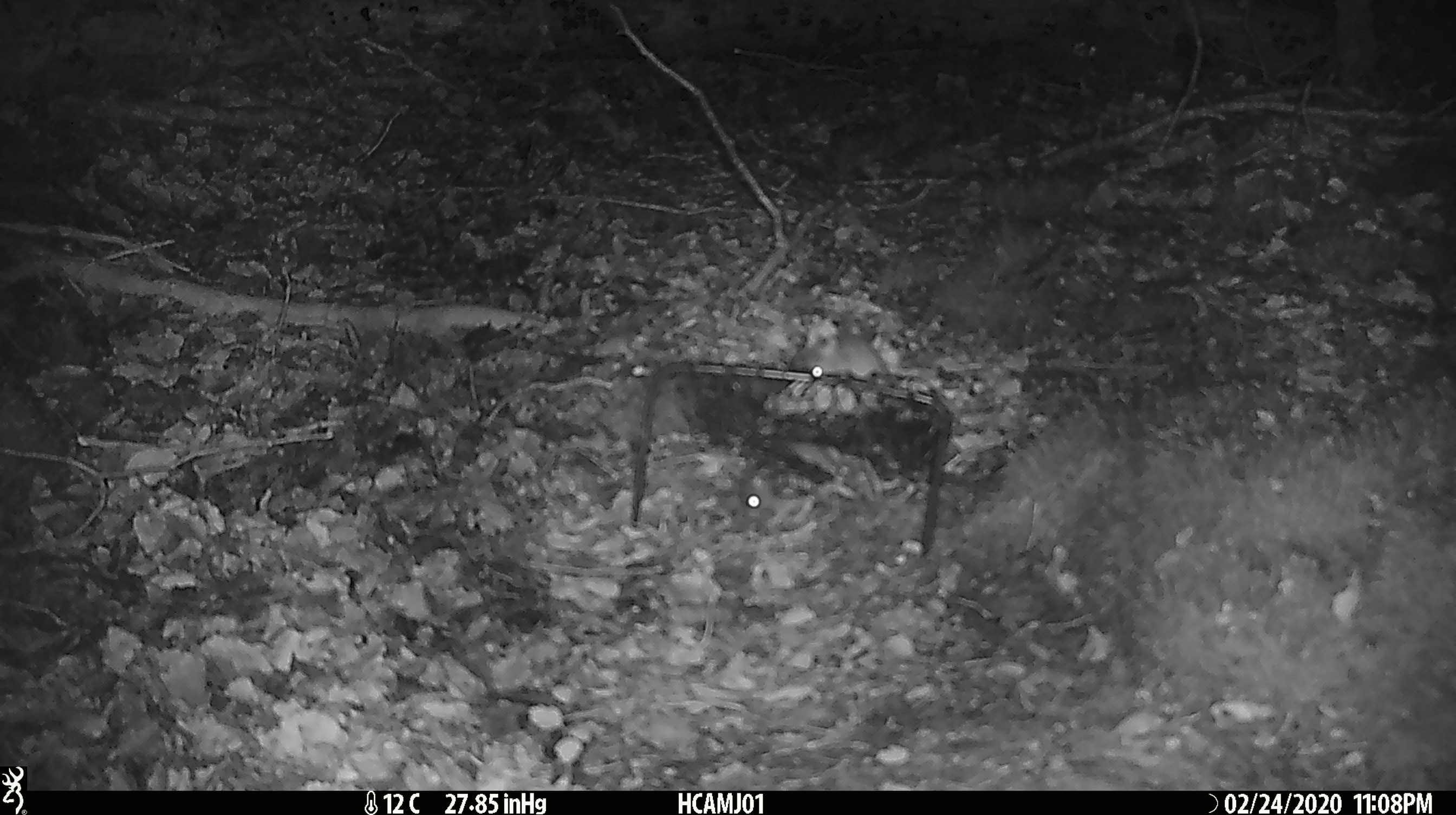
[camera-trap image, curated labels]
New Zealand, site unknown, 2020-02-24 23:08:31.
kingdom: Animalia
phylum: Chordata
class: Mammalia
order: Rodentia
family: Muridae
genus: Mus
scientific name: Mus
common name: mouse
Mouse (Mus).